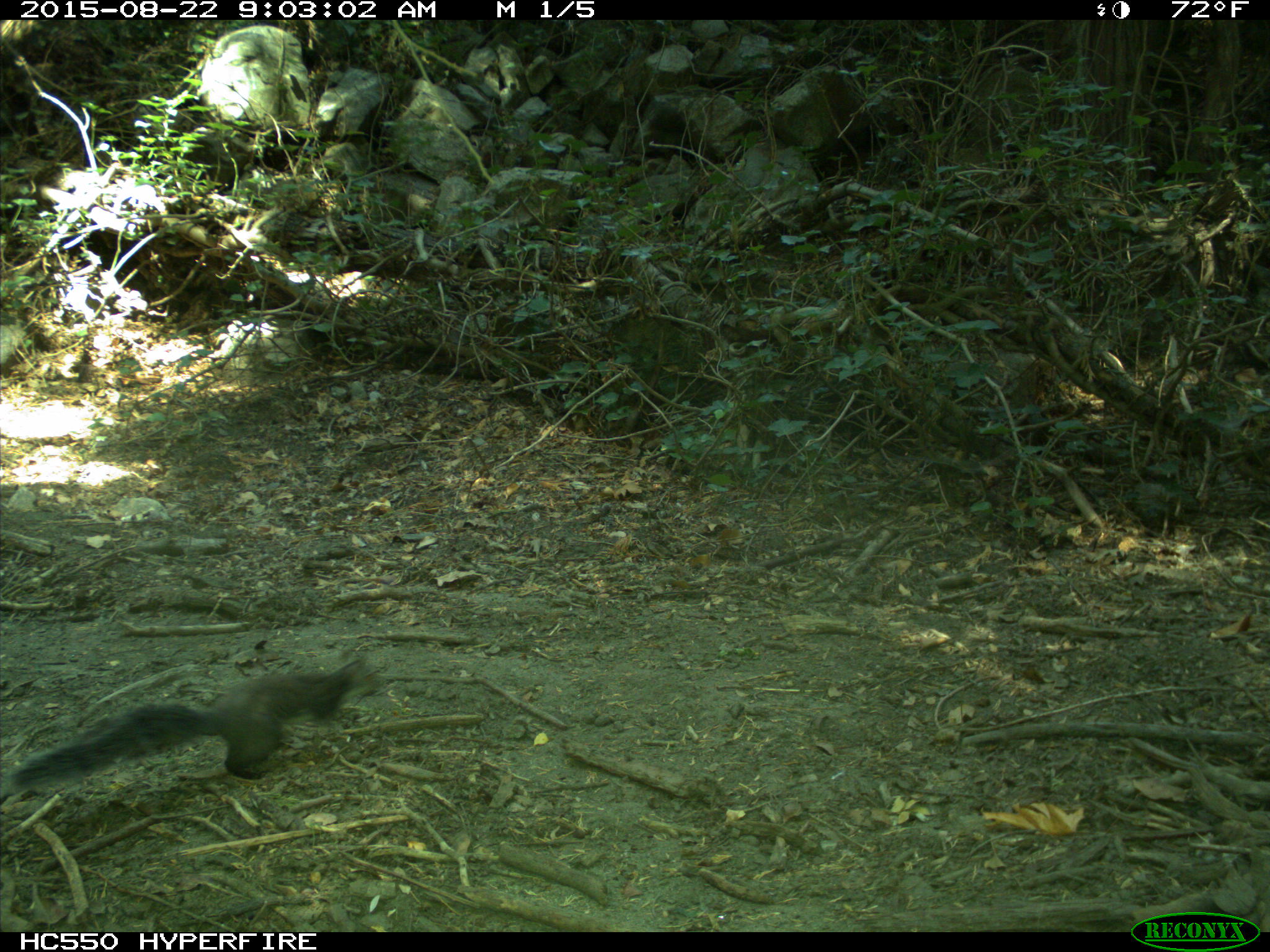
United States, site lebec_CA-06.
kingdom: Animalia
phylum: Chordata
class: Mammalia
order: Rodentia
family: Sciuridae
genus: Sciurus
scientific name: Sciurus carolinensis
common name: eastern gray squirrel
Sciurus carolinensis (eastern gray squirrel).